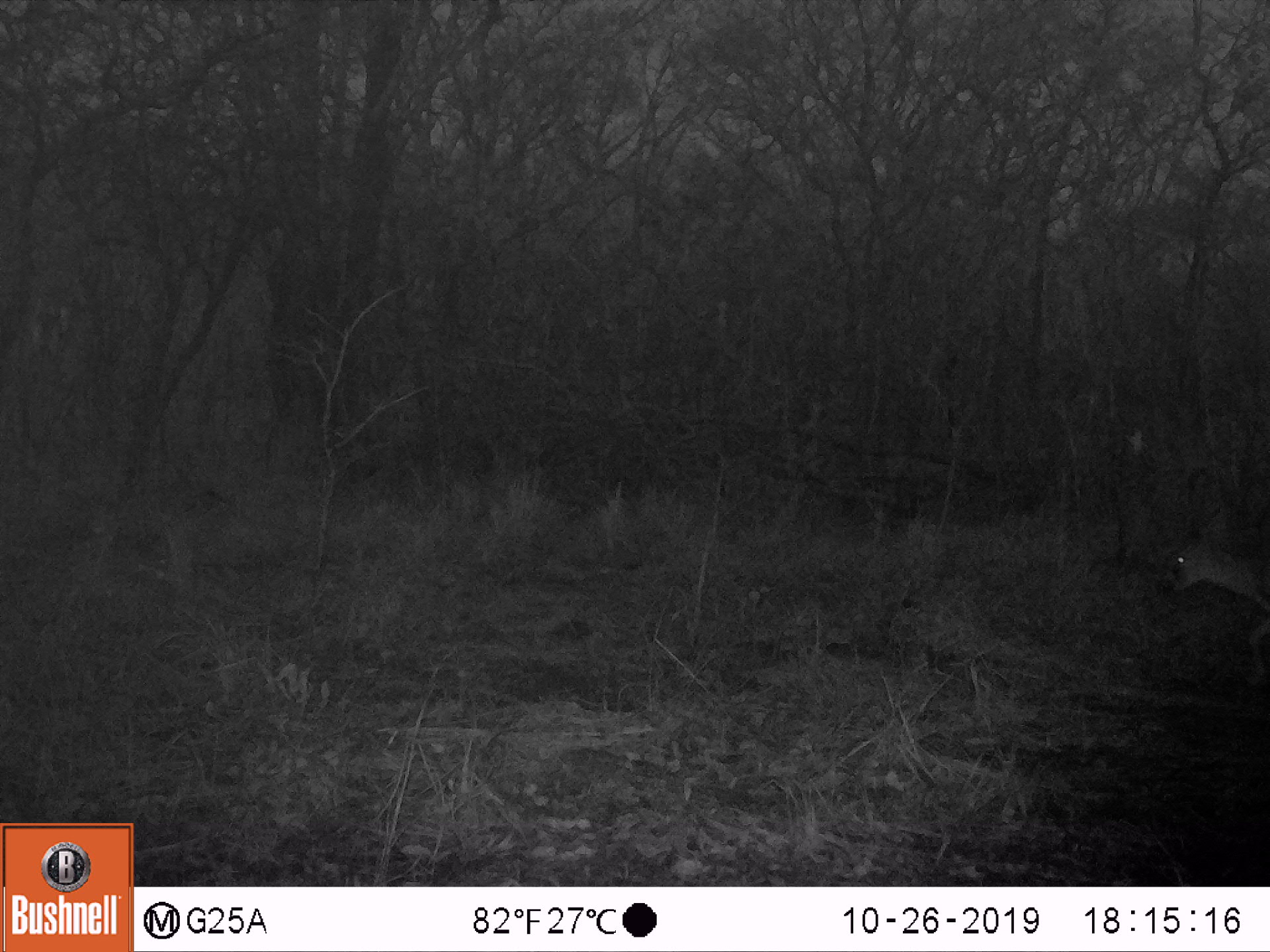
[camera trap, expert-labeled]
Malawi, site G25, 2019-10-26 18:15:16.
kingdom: Animalia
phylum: Chordata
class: Mammalia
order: Artiodactyla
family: Bovidae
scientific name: Antilopinae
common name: small antelope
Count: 1.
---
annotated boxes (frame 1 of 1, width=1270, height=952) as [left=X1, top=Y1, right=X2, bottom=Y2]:
small antelope: [left=1156, top=509, right=1268, bottom=662]